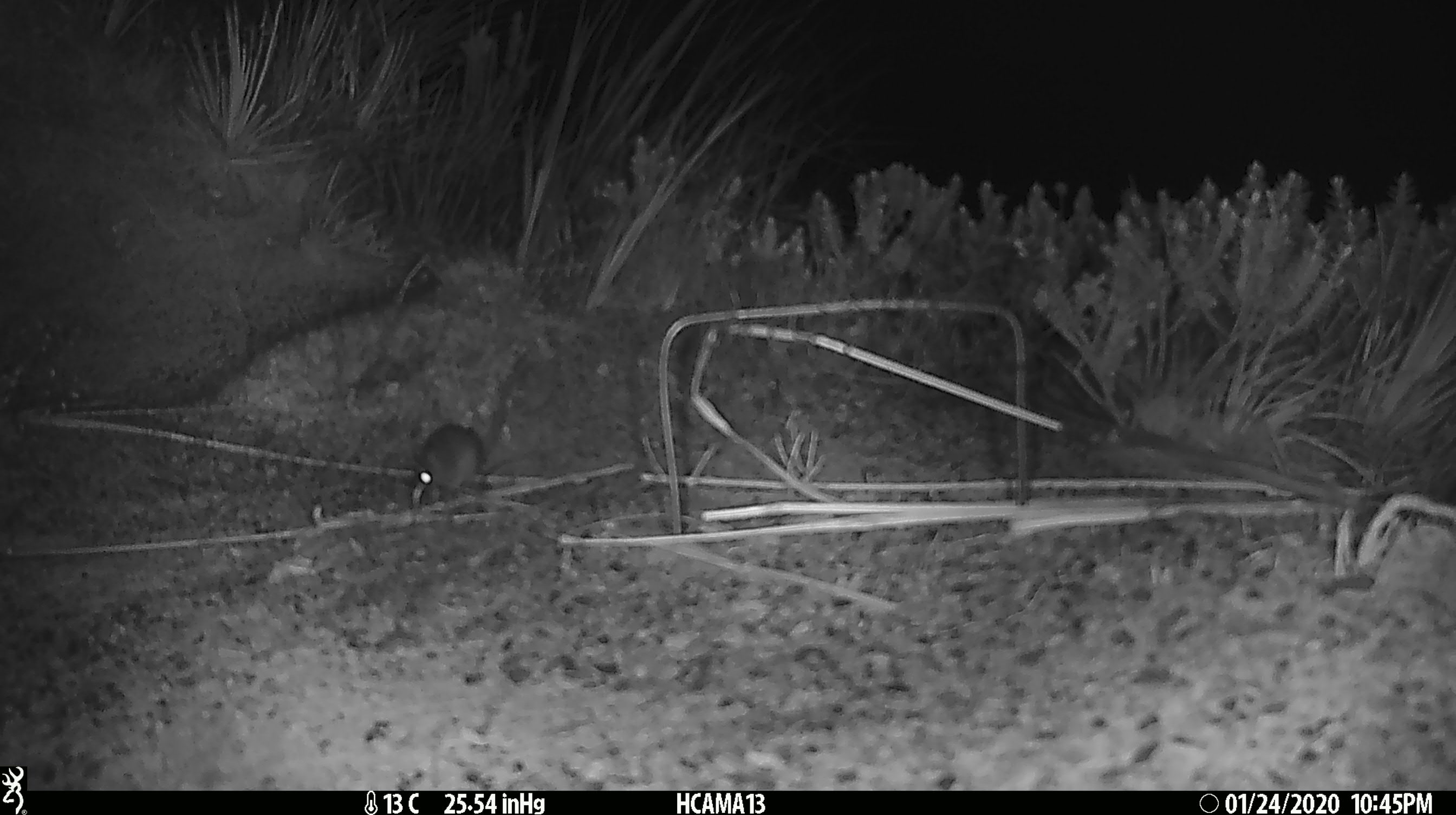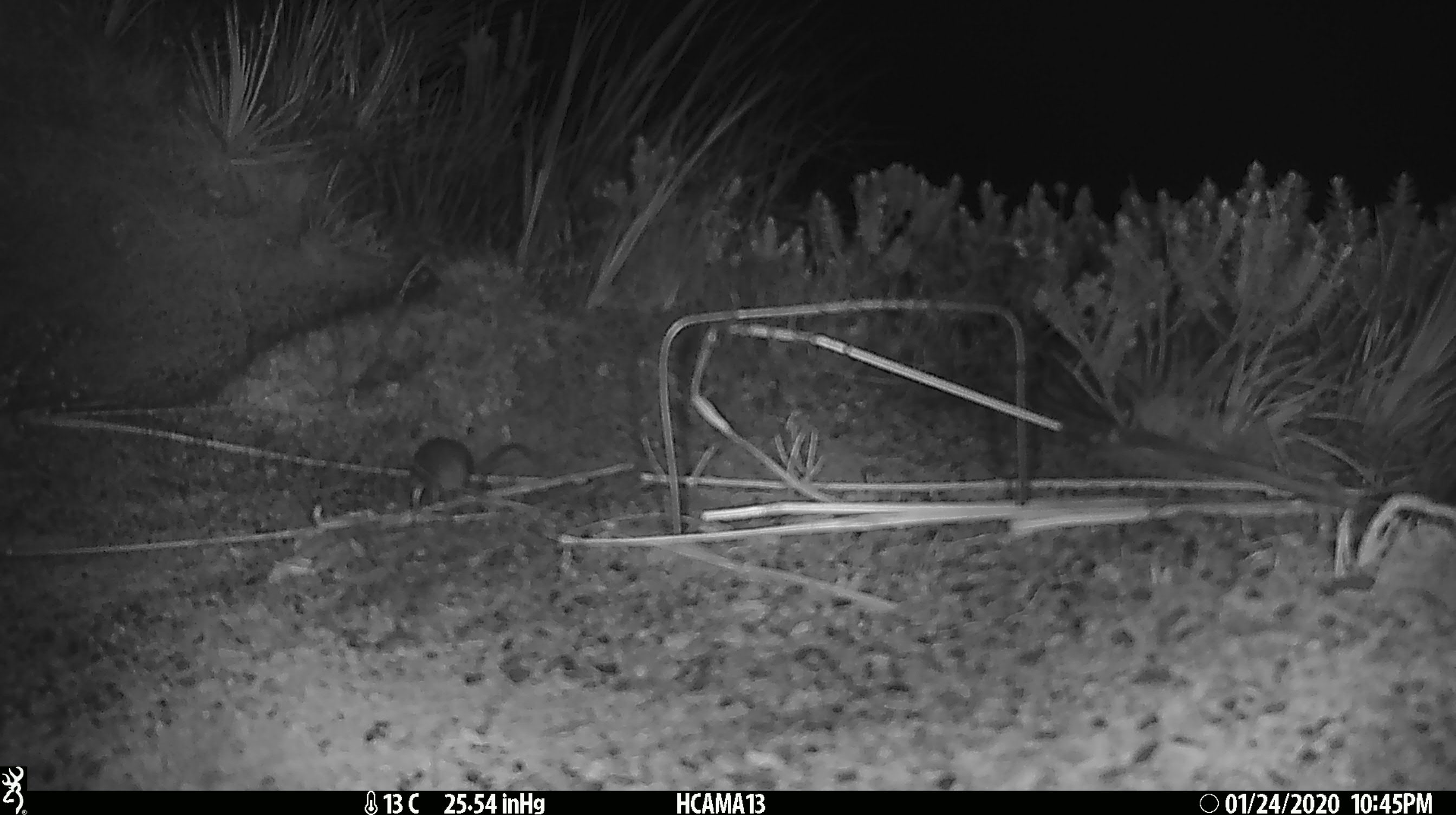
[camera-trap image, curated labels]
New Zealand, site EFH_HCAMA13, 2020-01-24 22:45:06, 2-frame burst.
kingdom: Animalia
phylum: Chordata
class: Mammalia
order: Rodentia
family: Muridae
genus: Mus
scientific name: Mus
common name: mouse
Mouse (Mus).